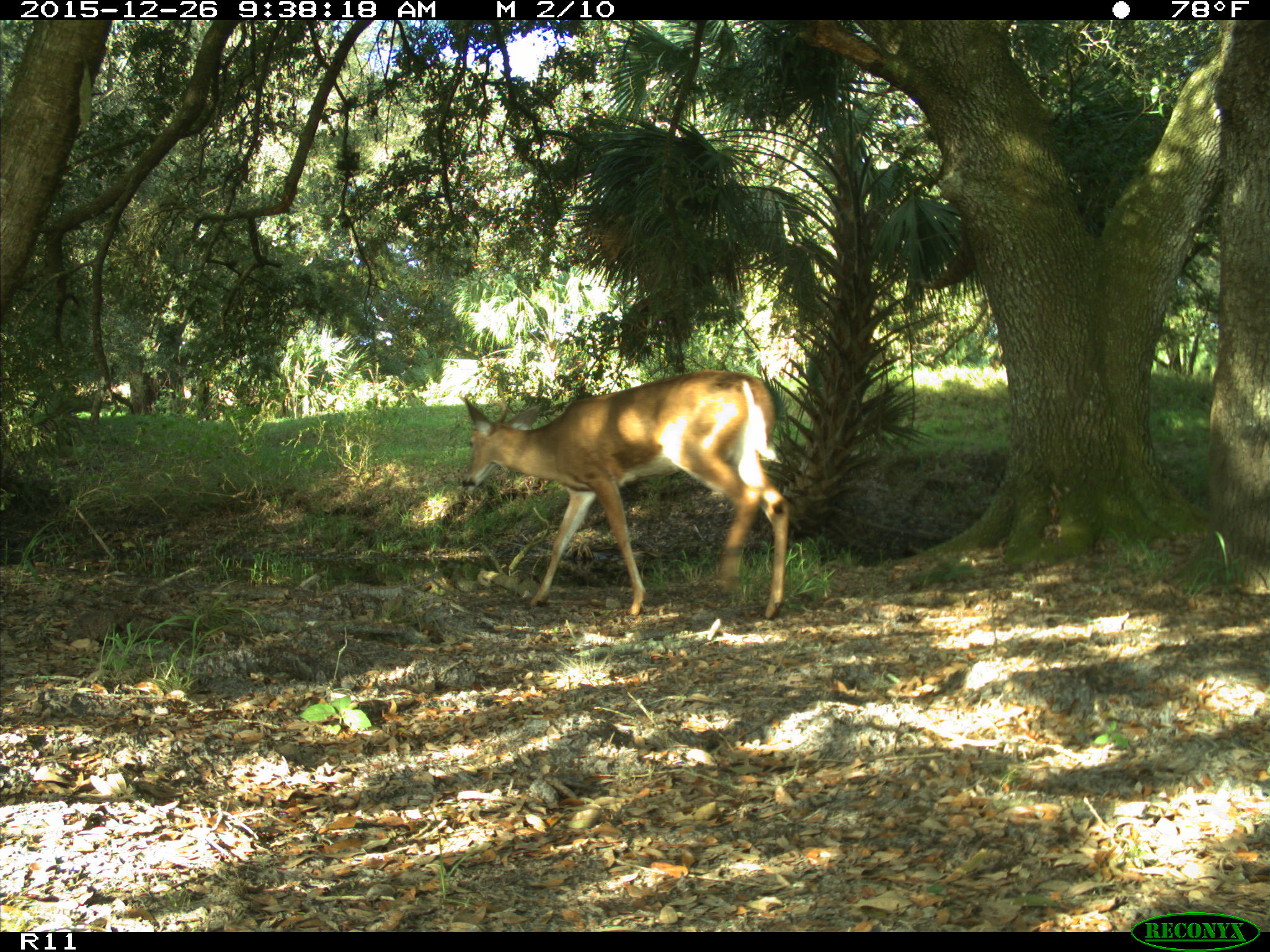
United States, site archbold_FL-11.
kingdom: Animalia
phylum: Chordata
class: Mammalia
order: Artiodactyla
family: Cervidae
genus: Odocoileus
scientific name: Odocoileus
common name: deer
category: unidentified deer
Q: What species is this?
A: Unidentified deer (deer) (Odocoileus).